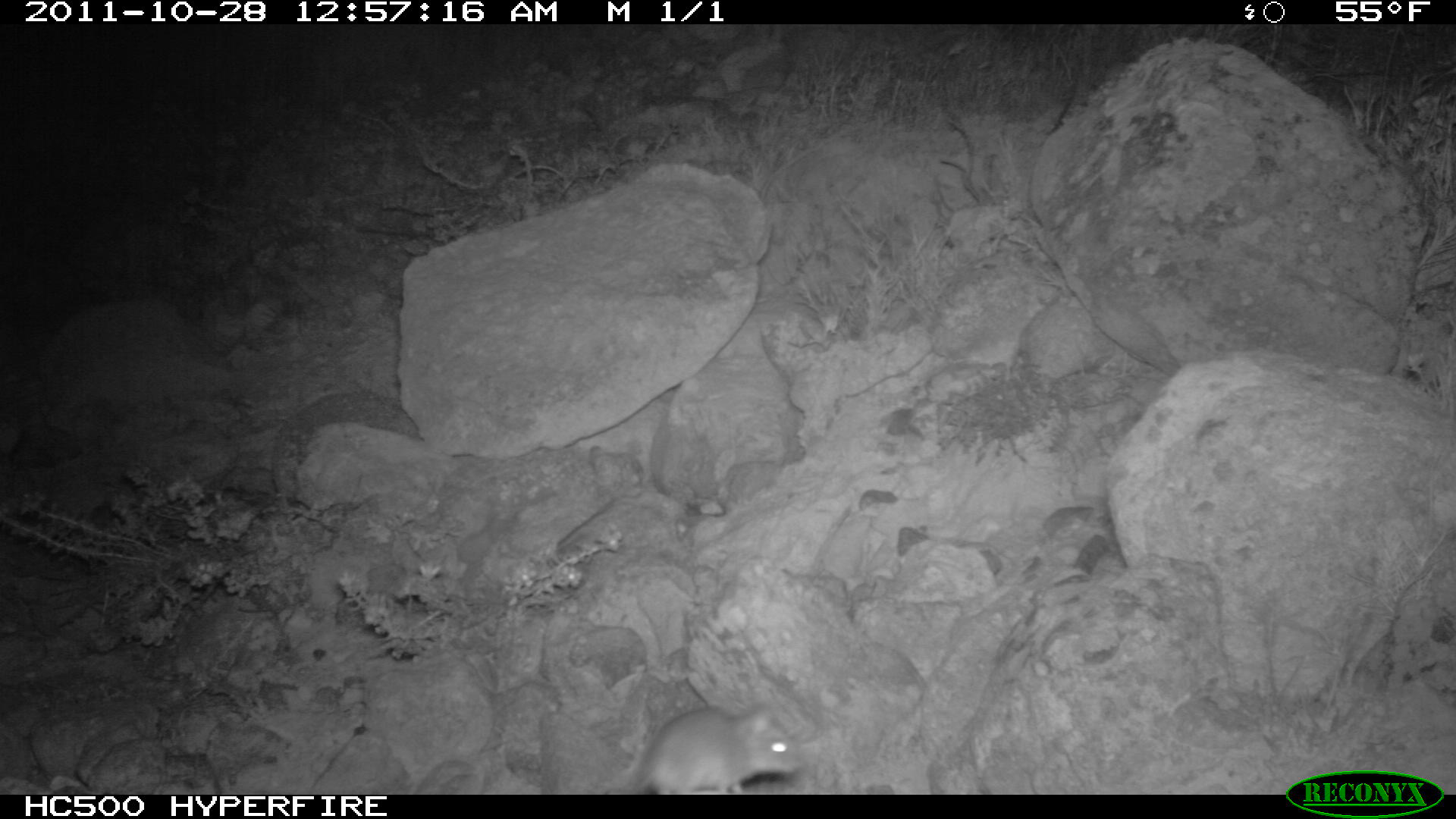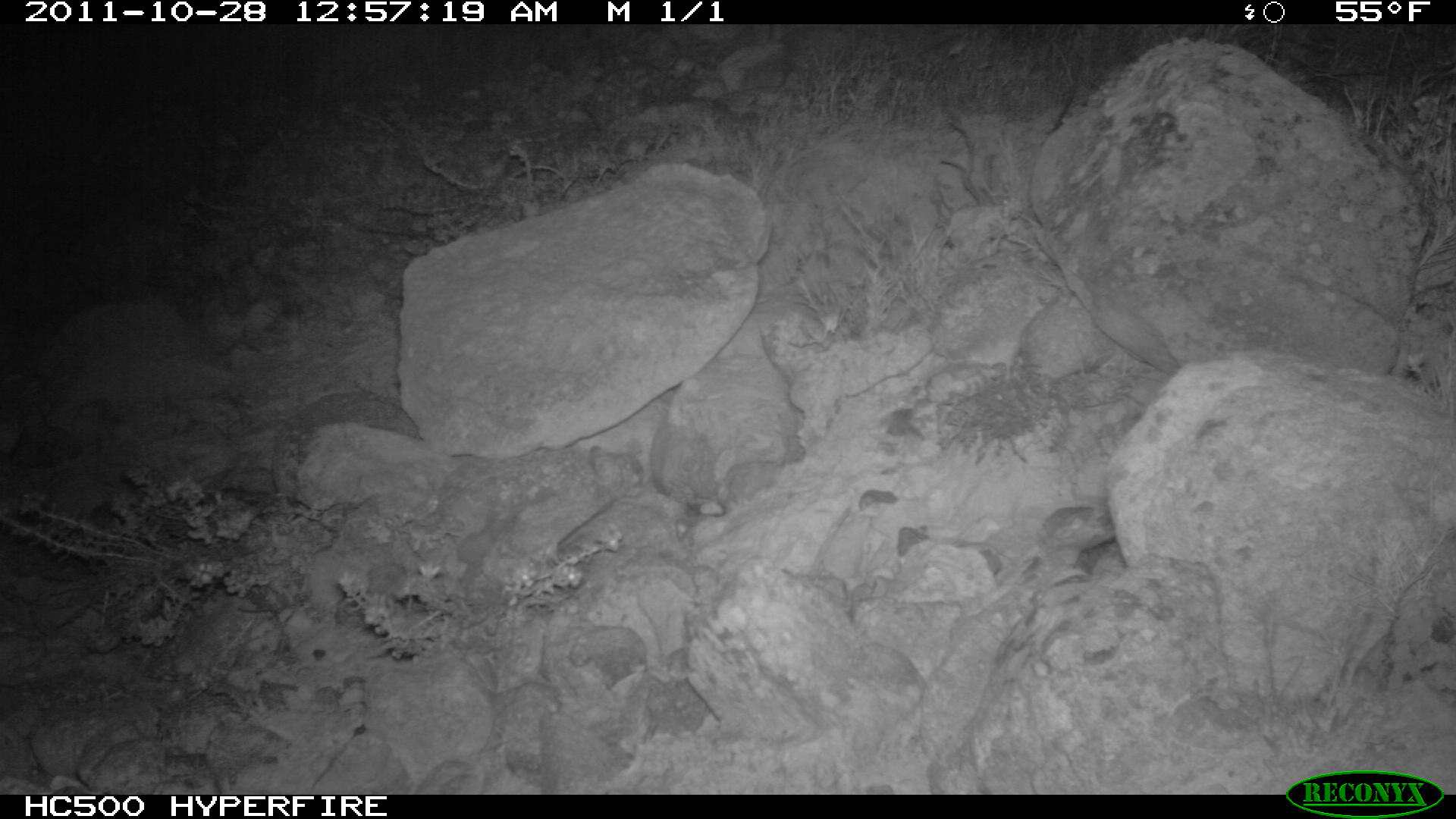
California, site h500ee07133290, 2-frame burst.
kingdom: Animalia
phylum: Chordata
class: Mammalia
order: Rodentia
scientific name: Rodentia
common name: rodent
Rodent (Rodentia).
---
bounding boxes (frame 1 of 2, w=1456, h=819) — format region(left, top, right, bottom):
rodent: region(587, 702, 802, 792)